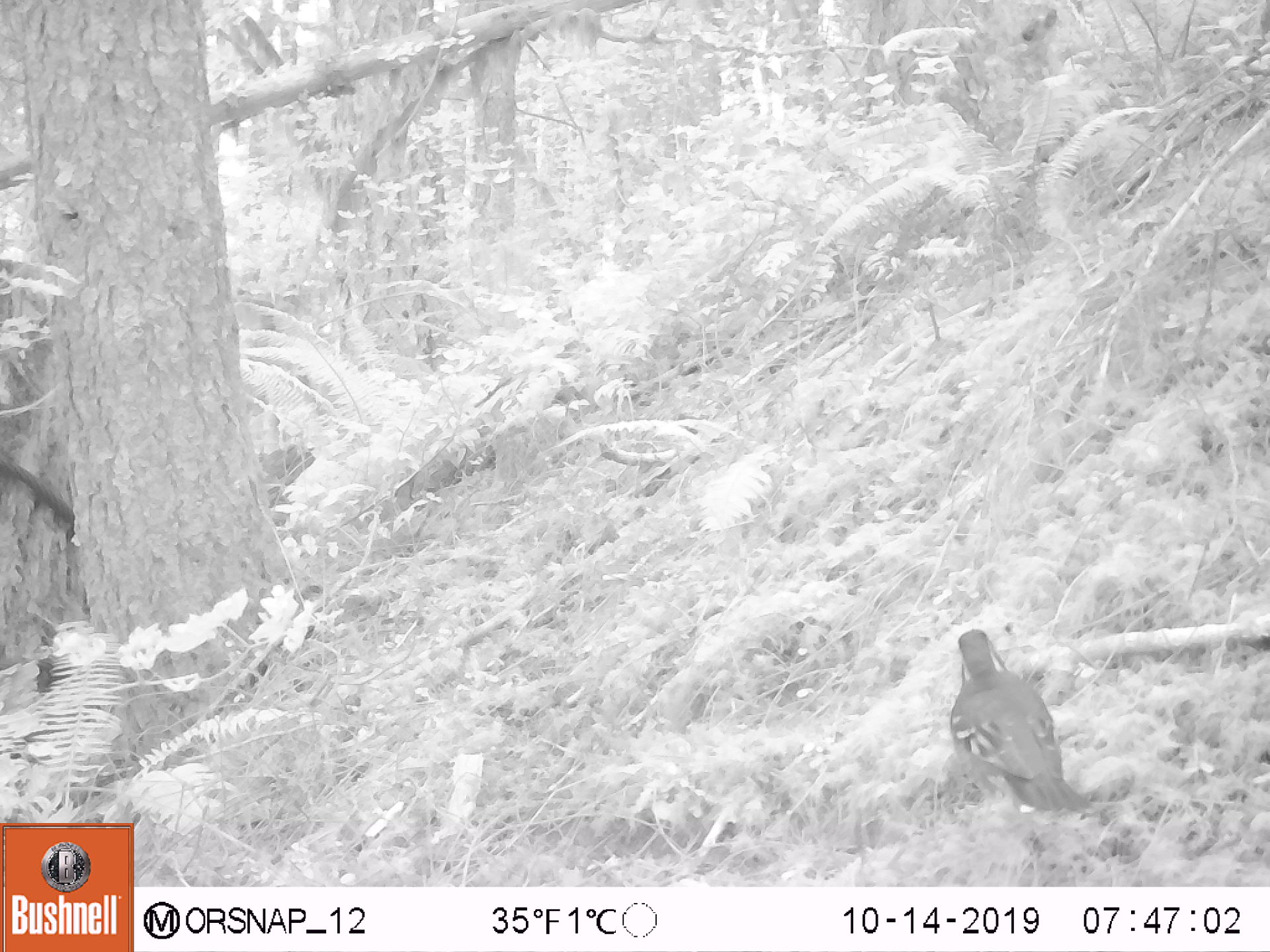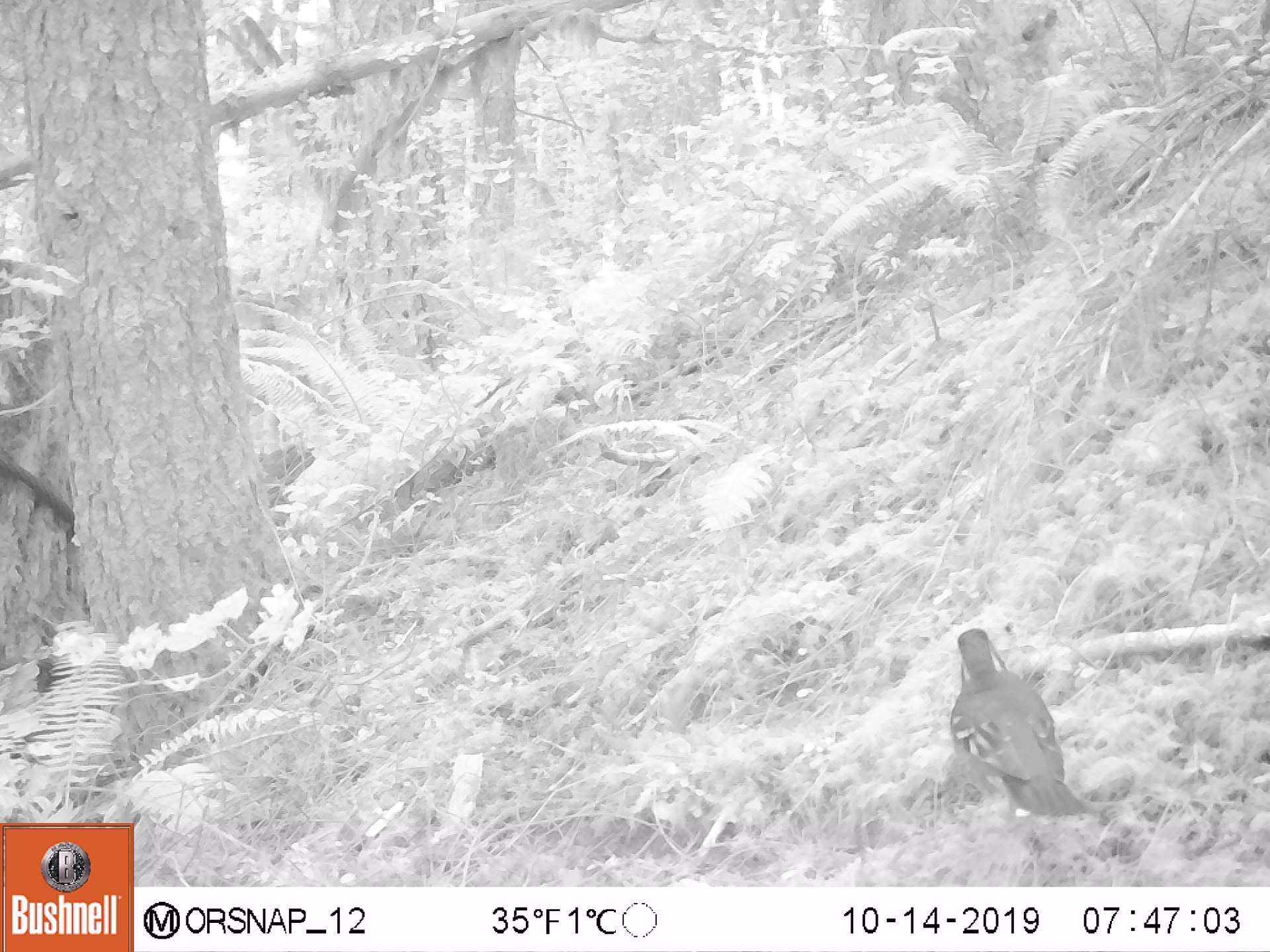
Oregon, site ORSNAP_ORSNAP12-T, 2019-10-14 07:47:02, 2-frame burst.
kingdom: Animalia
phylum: Chordata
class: Aves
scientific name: Aves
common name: bird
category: other bird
Other bird (bird) (Aves).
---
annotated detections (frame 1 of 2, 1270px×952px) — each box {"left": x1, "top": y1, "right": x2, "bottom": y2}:
other bird: {"left": 916, "top": 614, "right": 1099, "bottom": 829}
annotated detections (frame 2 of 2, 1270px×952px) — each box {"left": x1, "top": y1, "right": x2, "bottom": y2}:
other bird: {"left": 914, "top": 628, "right": 1104, "bottom": 821}